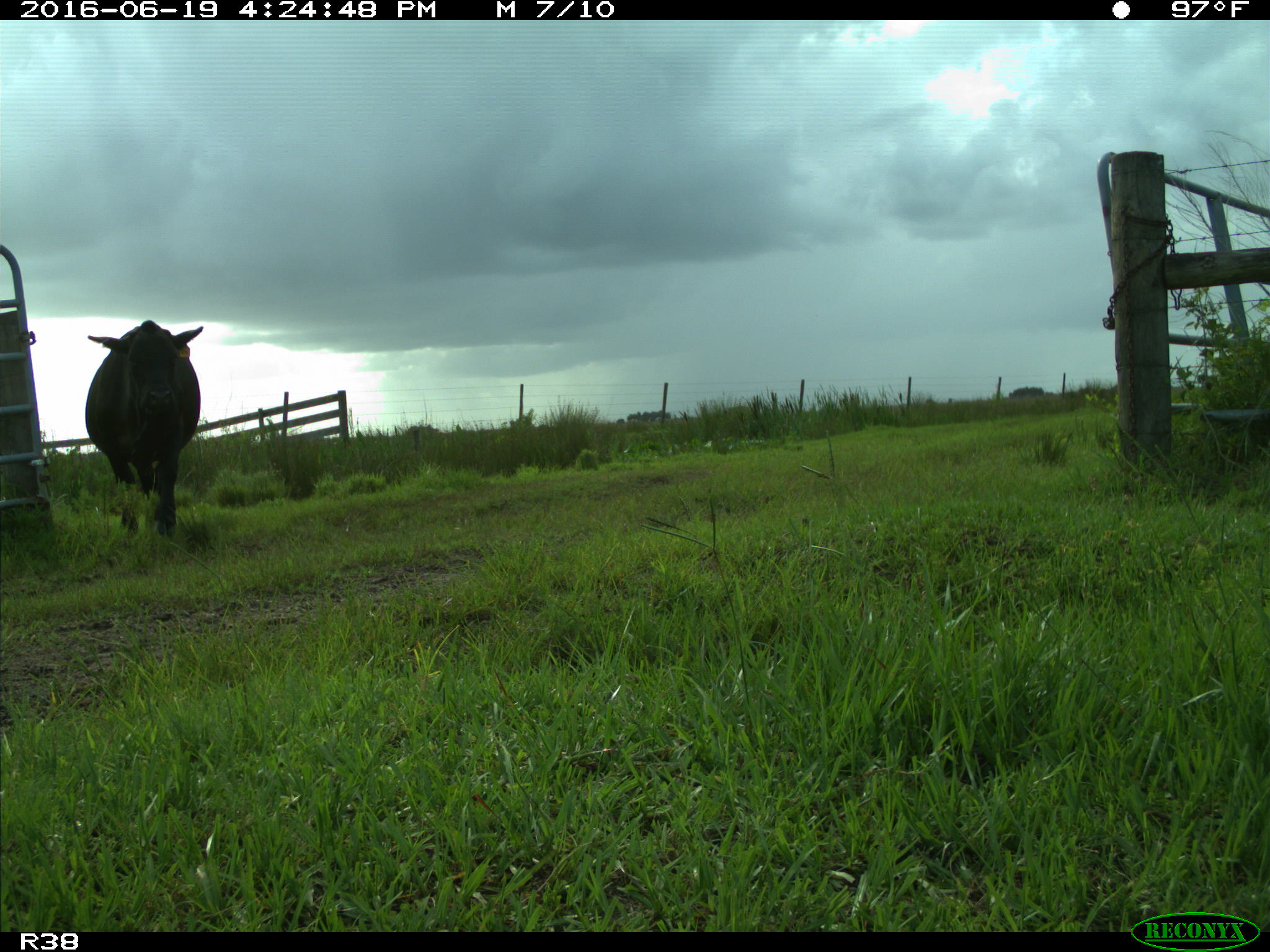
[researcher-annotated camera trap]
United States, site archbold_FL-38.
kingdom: Animalia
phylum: Chordata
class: Mammalia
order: Artiodactyla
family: Bovidae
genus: Bos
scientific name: Bos taurus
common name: domestic cow